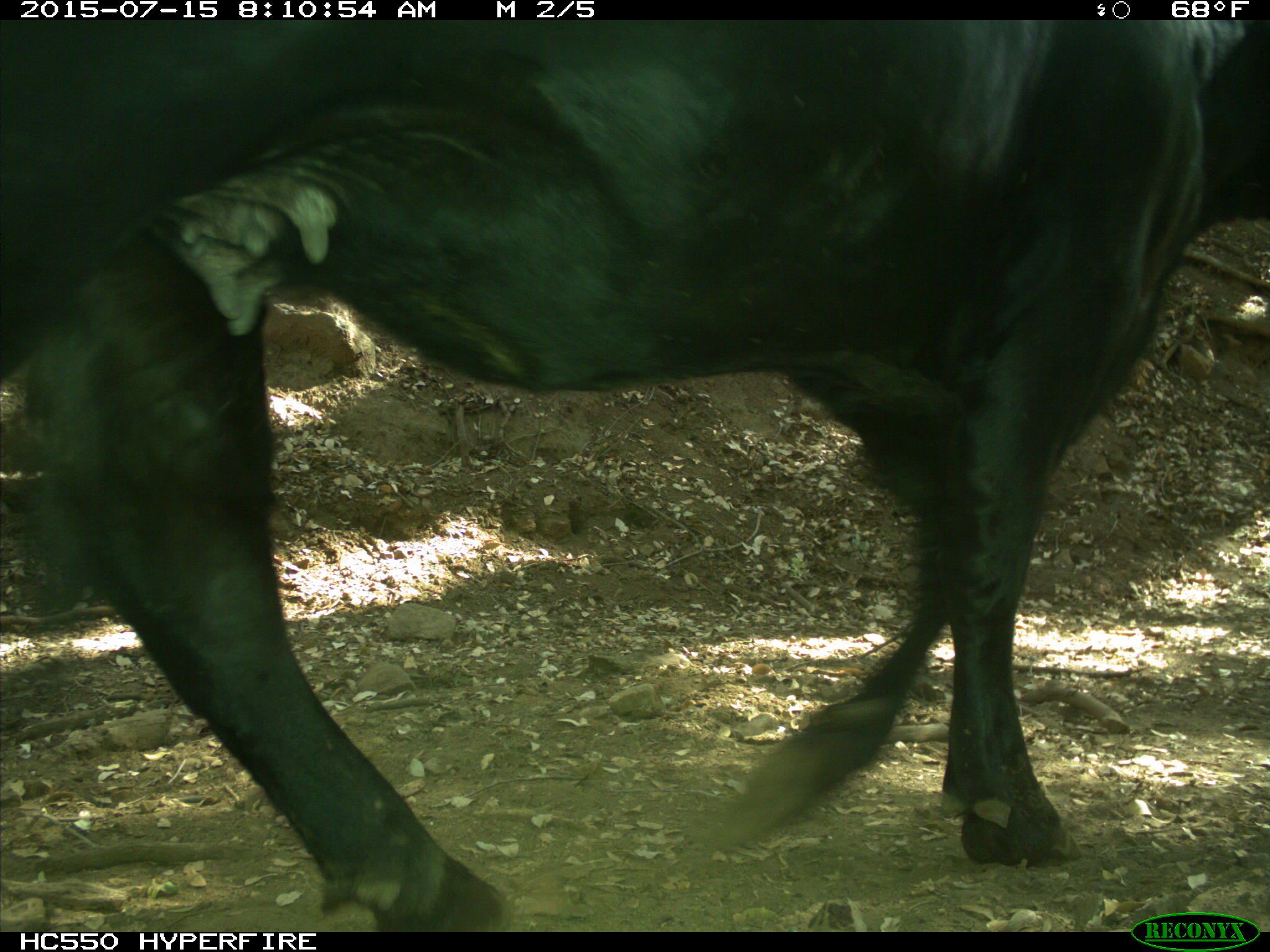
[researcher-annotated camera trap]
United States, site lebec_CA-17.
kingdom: Animalia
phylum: Chordata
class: Mammalia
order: Artiodactyla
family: Bovidae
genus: Bos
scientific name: Bos taurus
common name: domestic cow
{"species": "Bos taurus (domestic cow)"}